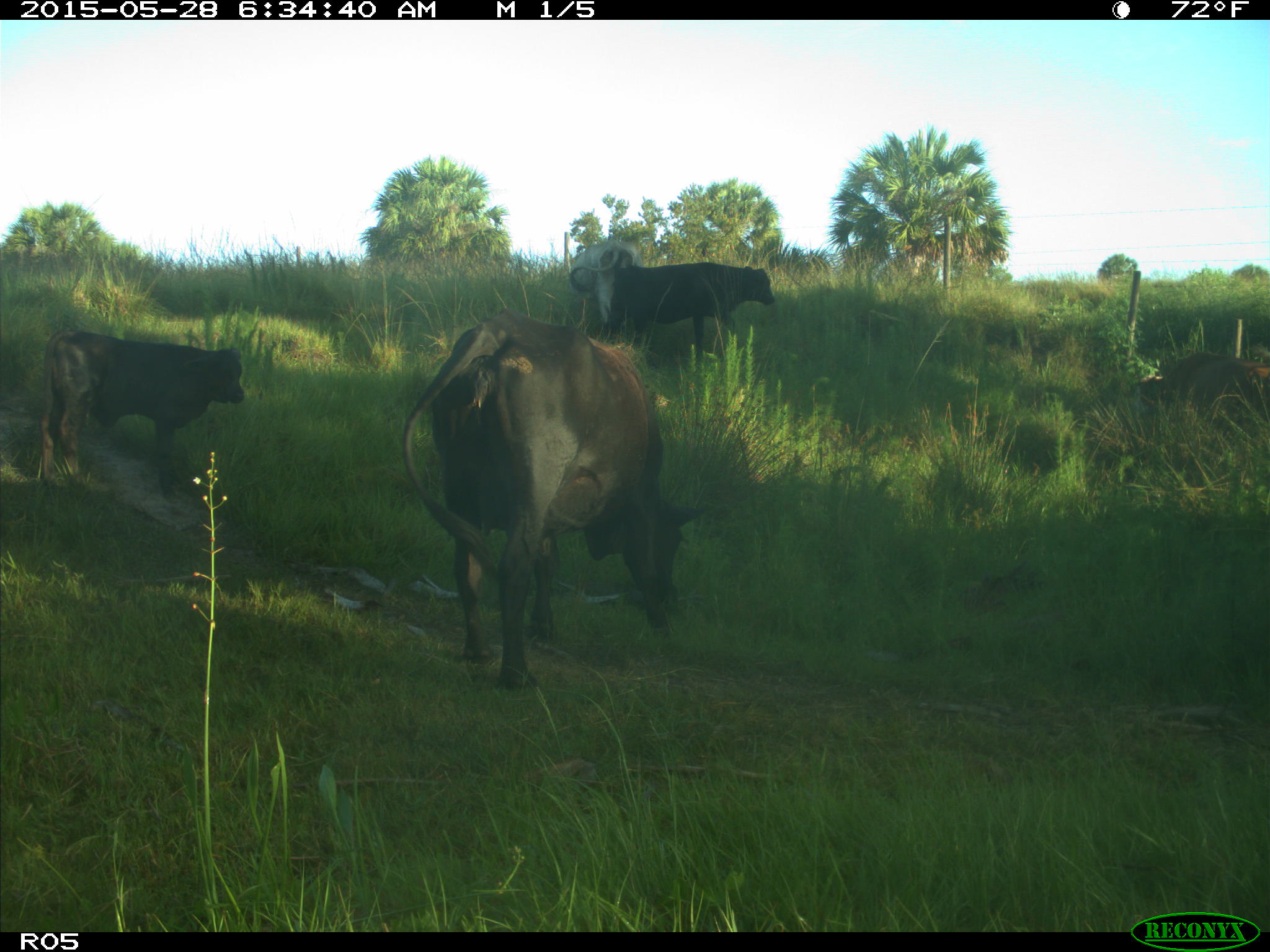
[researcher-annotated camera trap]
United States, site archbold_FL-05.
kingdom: Animalia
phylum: Chordata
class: Mammalia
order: Artiodactyla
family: Bovidae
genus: Bos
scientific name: Bos taurus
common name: domestic cow